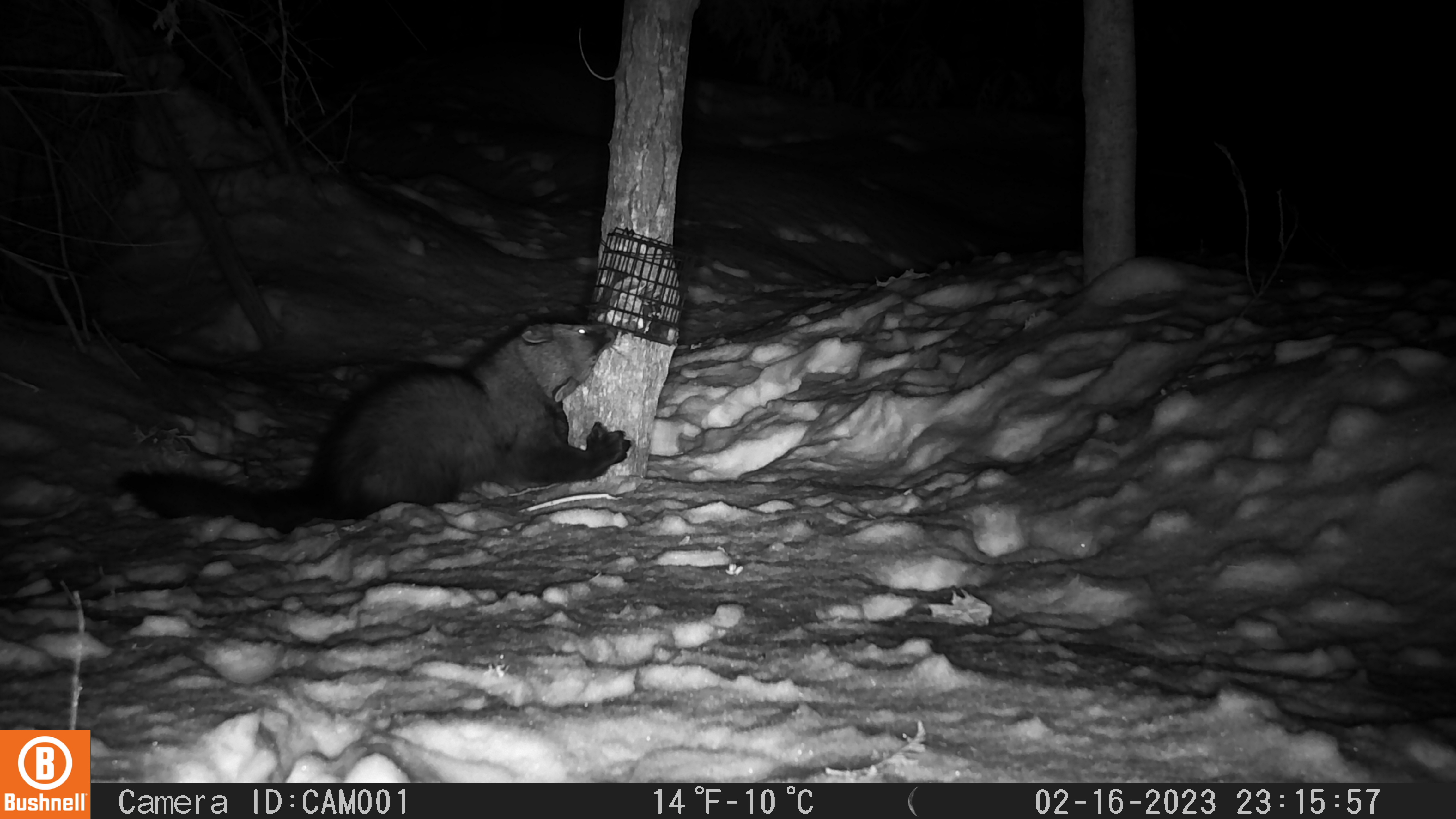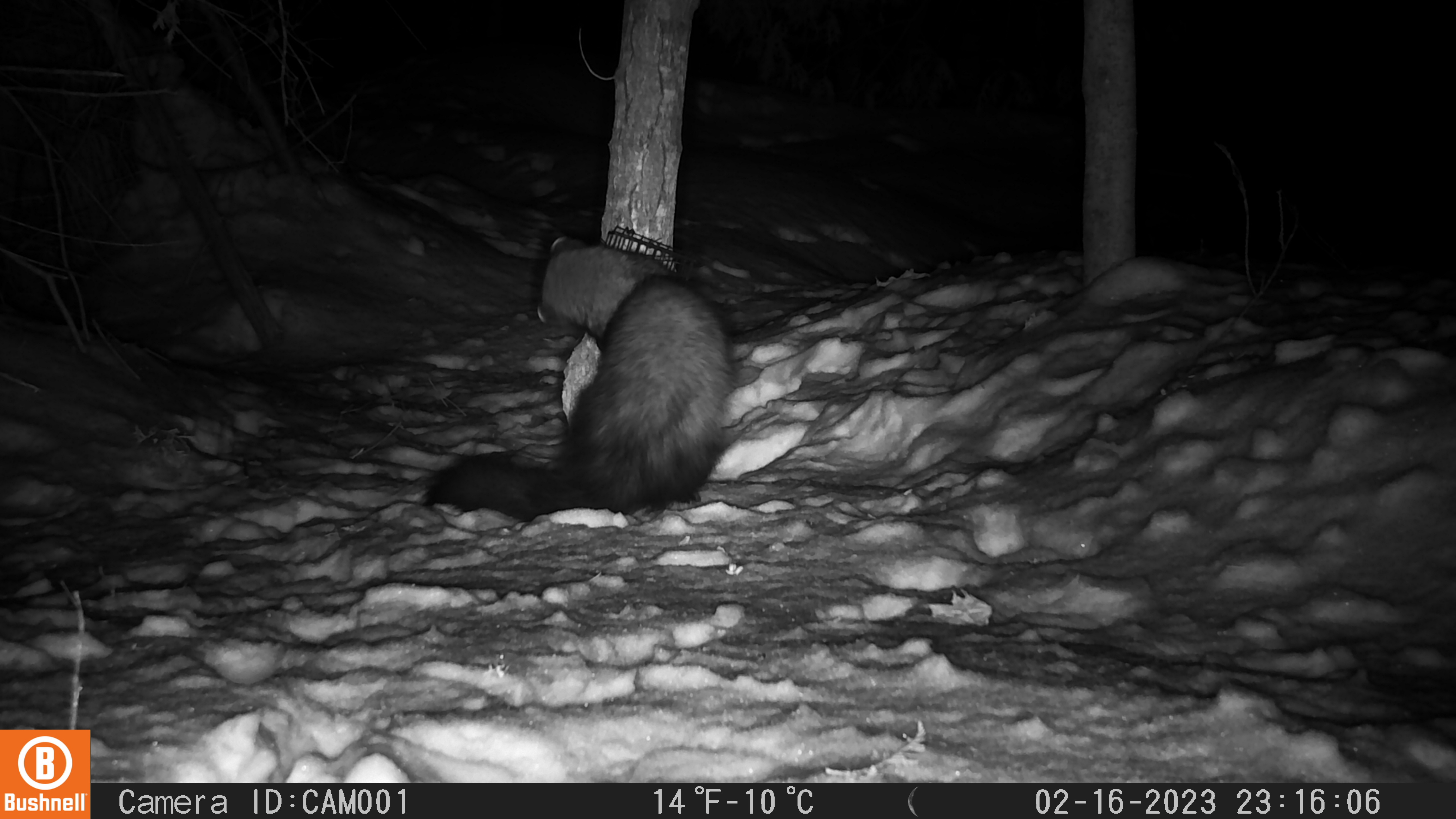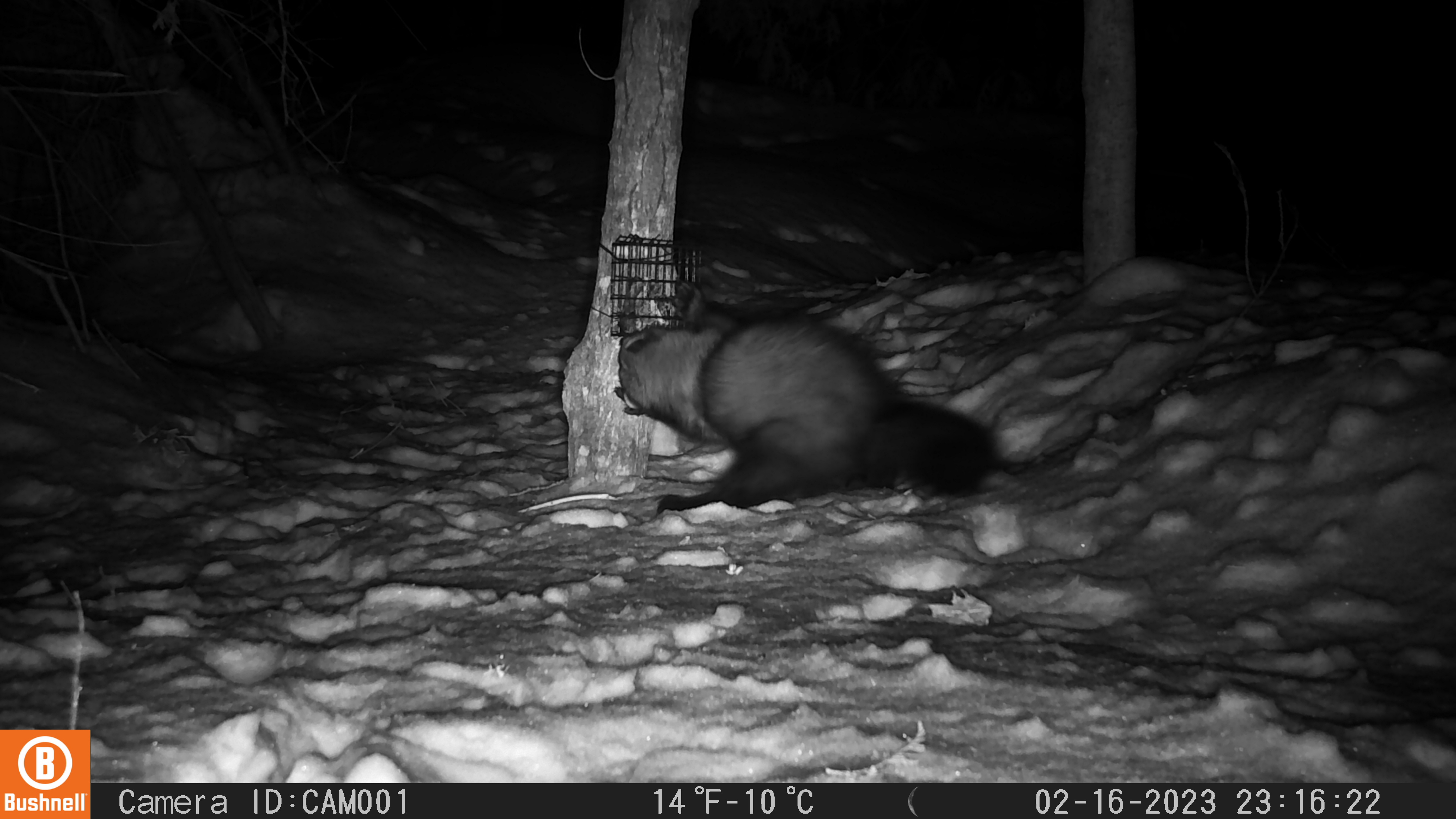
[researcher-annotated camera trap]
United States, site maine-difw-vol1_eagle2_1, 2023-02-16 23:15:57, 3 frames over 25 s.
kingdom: Animalia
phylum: Chordata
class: Mammalia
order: Carnivora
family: Mustelidae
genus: Pekania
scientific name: Pekania pennanti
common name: fisher